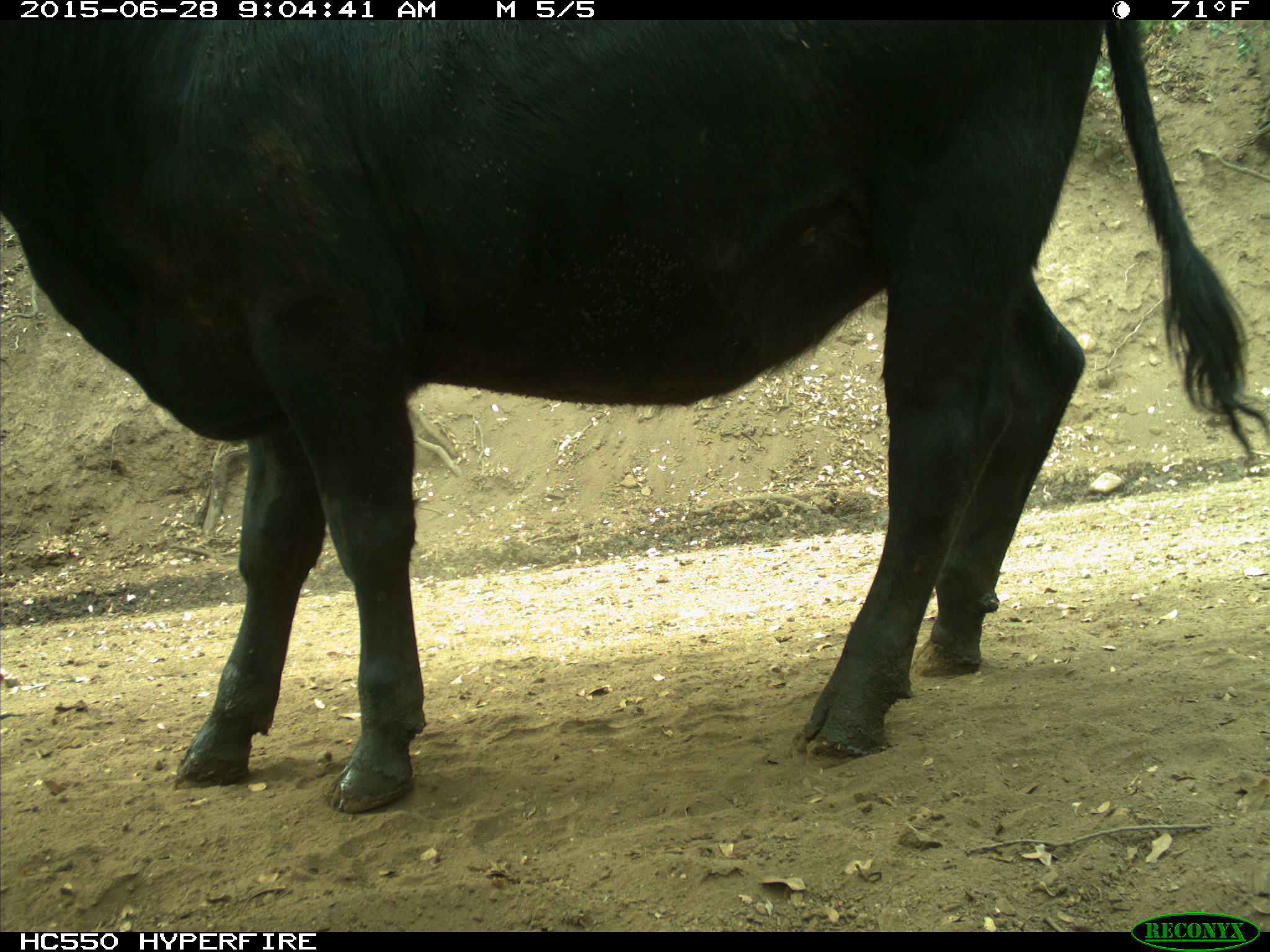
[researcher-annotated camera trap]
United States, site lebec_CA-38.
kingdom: Animalia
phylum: Chordata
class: Mammalia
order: Artiodactyla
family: Bovidae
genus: Bos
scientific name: Bos taurus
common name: domestic cow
Bos taurus (domestic cow).